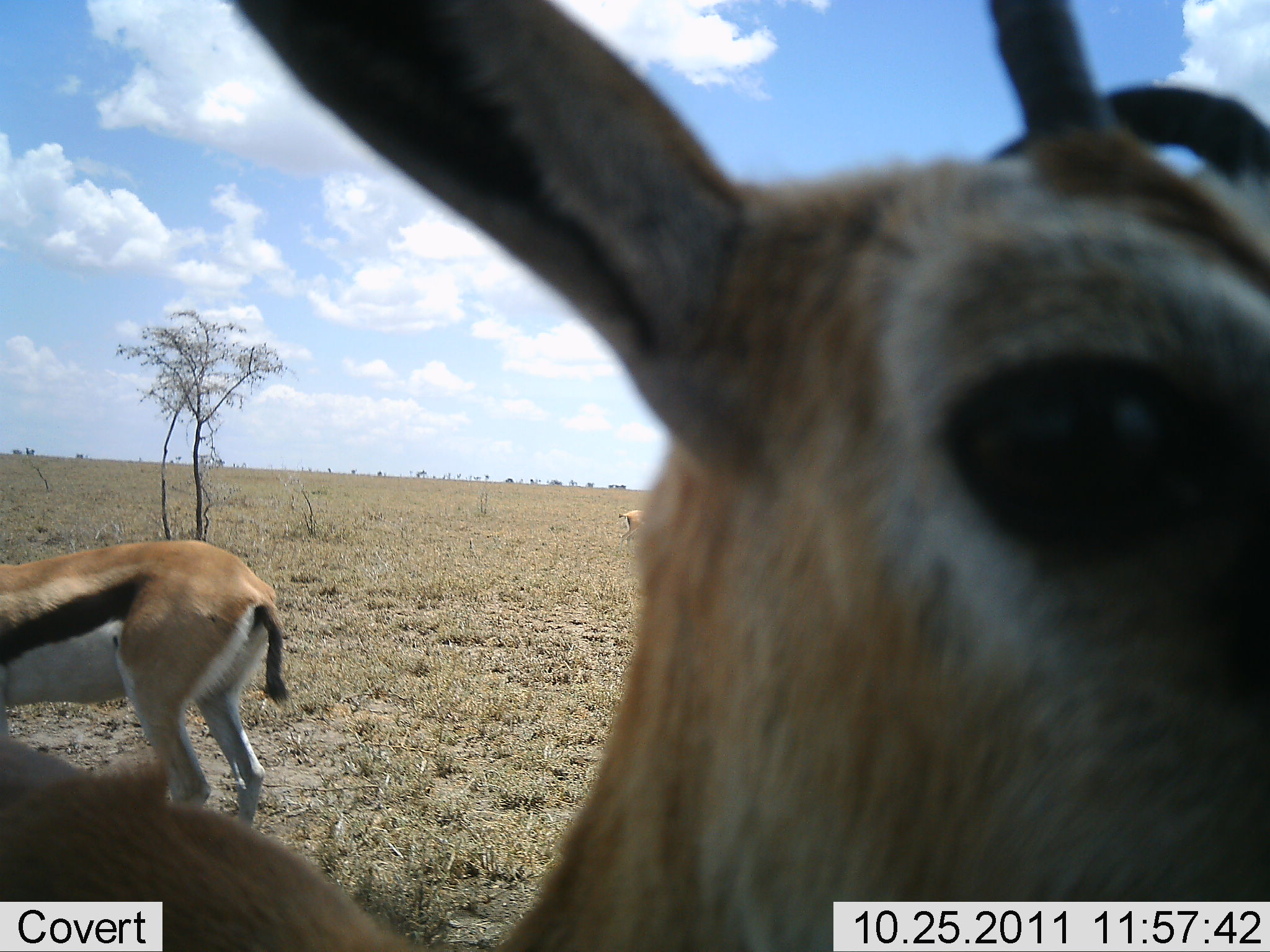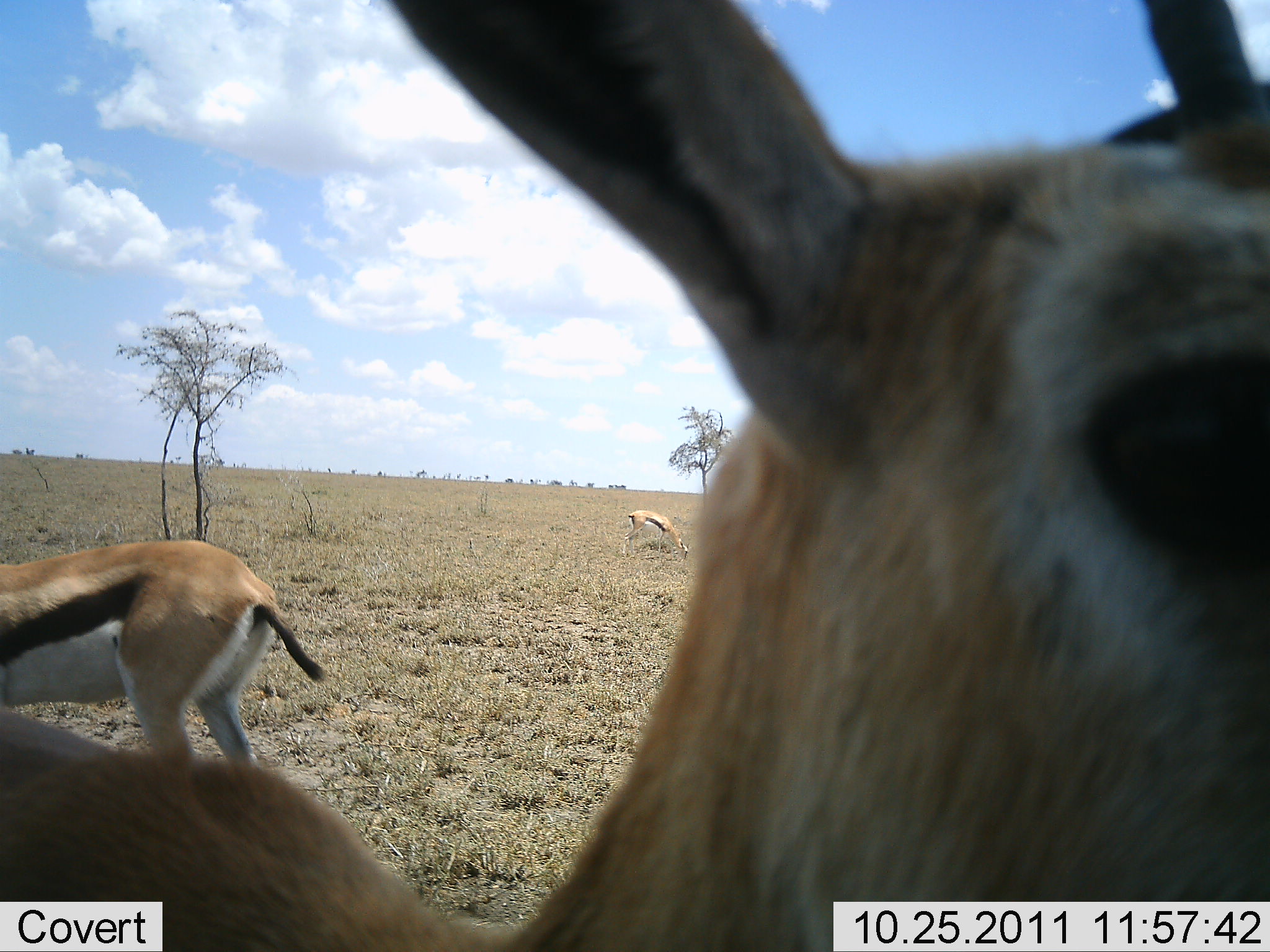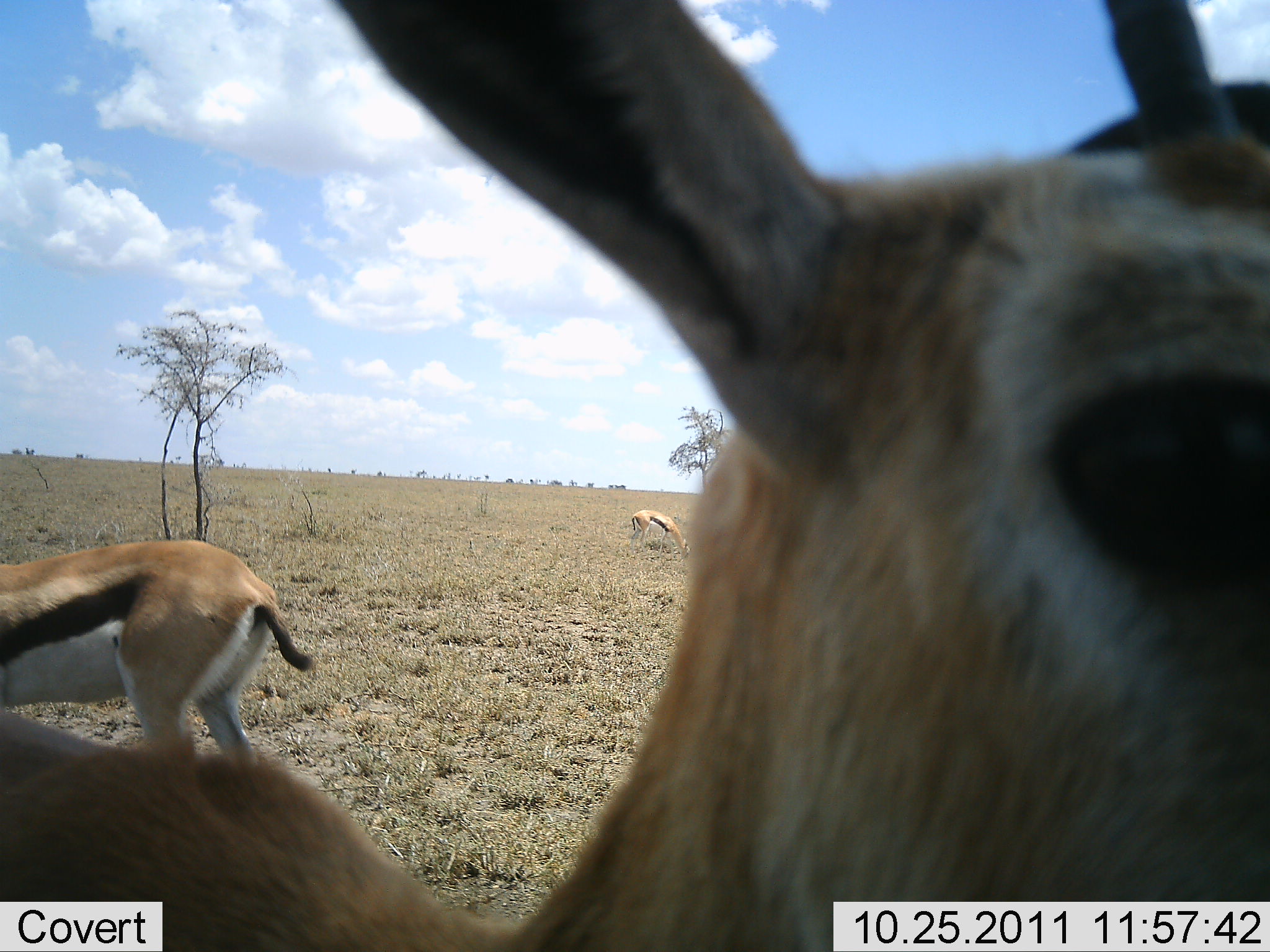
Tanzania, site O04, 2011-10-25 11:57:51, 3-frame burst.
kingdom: Animalia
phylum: Chordata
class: Mammalia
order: Artiodactyla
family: Bovidae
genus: Eudorcas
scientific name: Eudorcas thomsonii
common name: thomson's gazelle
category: gazellethomsons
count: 3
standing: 77%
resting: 8%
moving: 8%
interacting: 0%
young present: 8%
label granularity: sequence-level